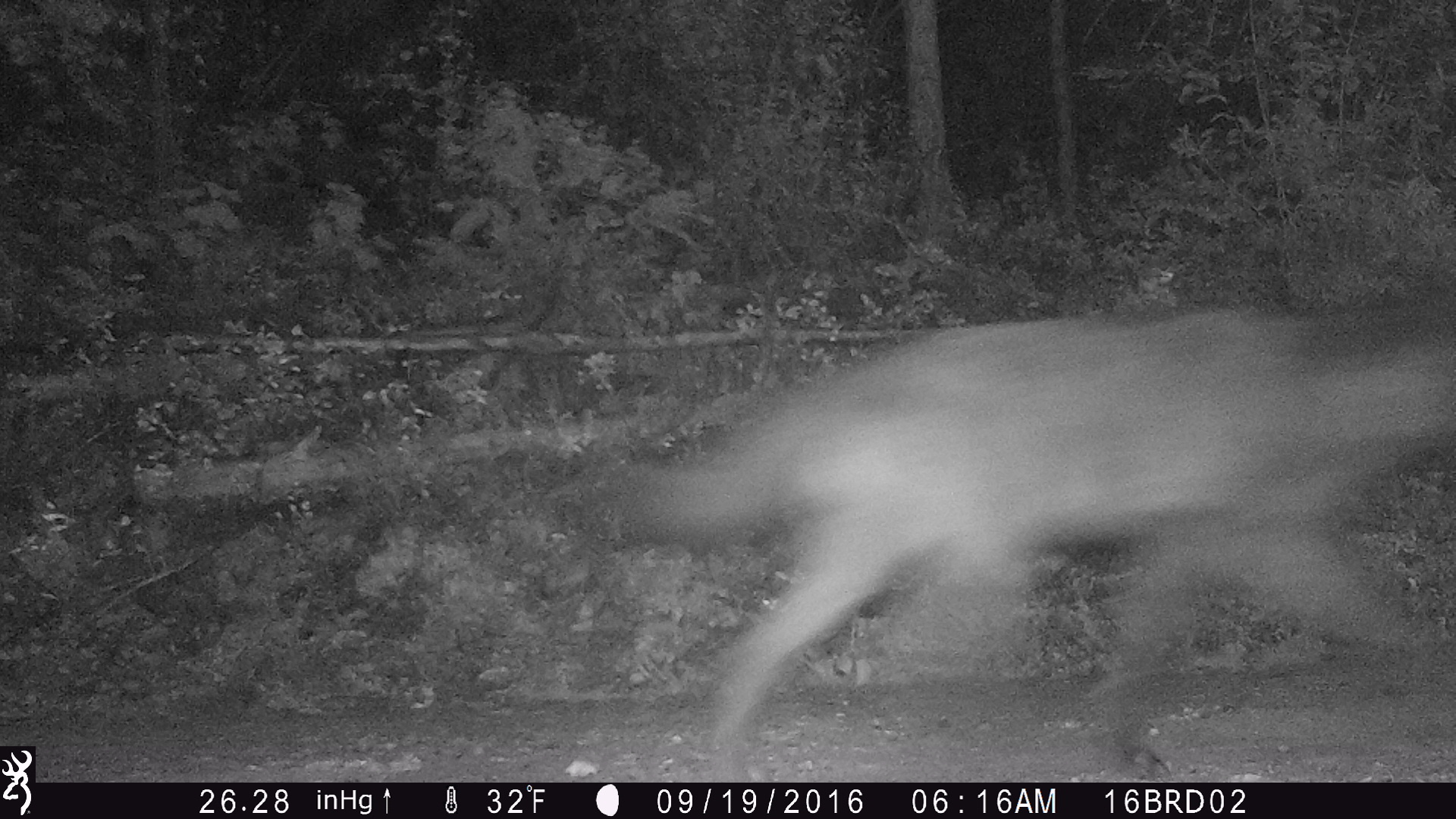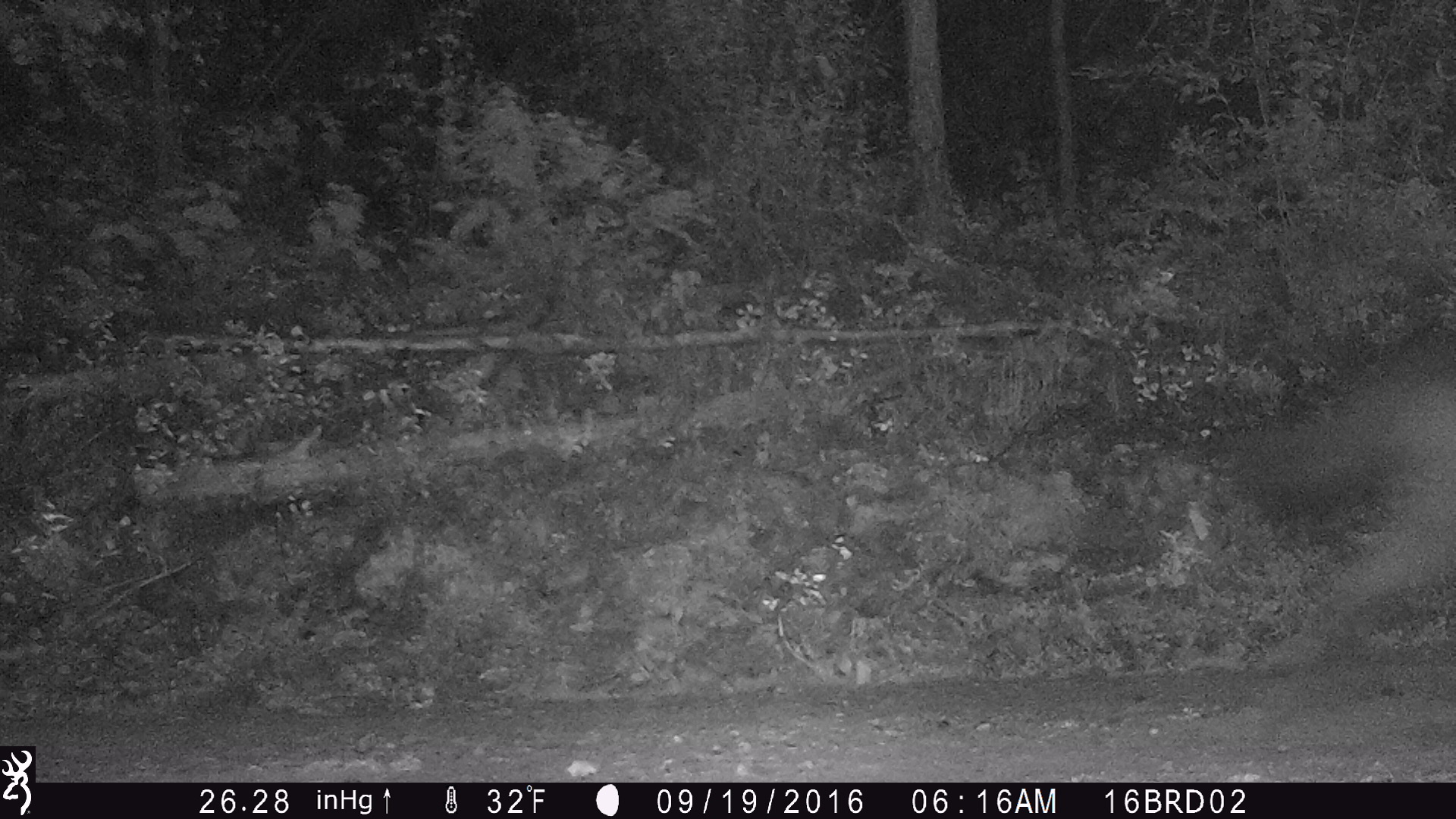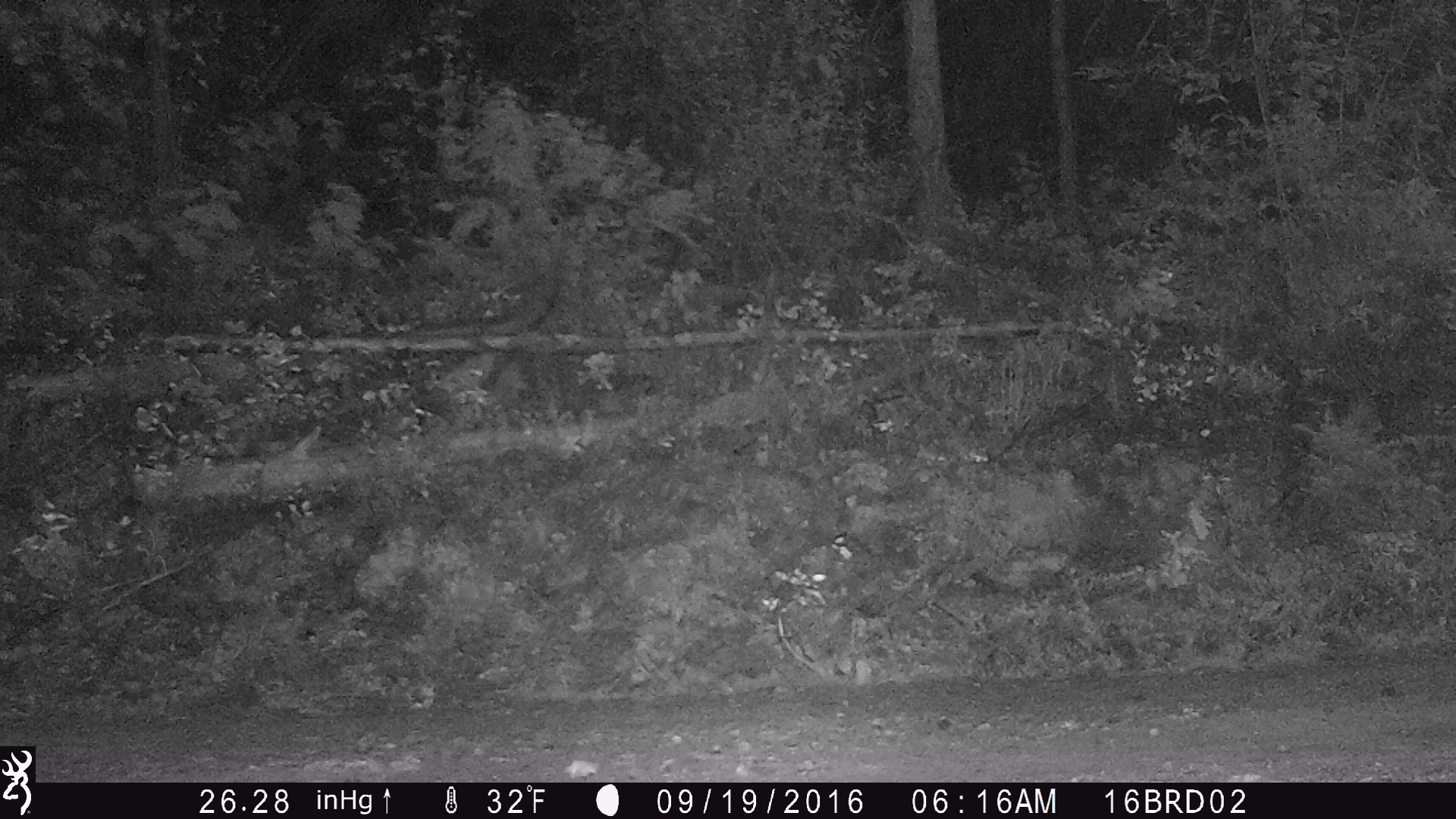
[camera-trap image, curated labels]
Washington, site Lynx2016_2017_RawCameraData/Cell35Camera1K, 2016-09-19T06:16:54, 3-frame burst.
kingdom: Animalia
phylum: Chordata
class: Mammalia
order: Carnivora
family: Canidae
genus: Canis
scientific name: Canis lupus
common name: gray wolf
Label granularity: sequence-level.